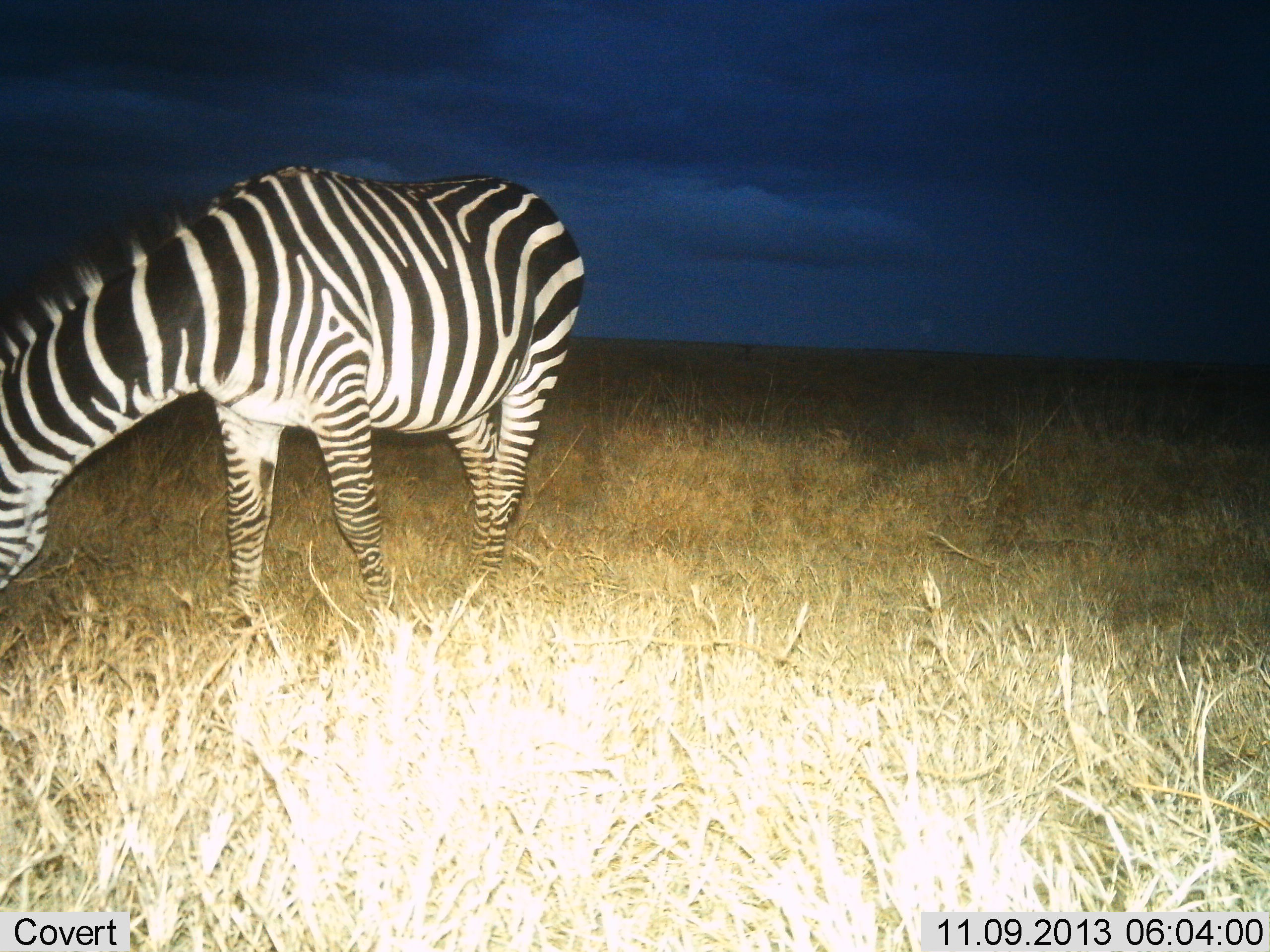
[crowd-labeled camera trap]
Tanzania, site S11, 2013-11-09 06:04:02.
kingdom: Animalia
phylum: Chordata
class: Mammalia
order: Perissodactyla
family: Equidae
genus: Equus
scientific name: Equus quagga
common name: plains zebra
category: zebra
Zebra (plains zebra) (Equus quagga), count 1. Behavior (volunteer vote fractions): standing 31%, resting 0%, moving 0%, interacting 0%. Young present (vote fraction): 0%. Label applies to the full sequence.